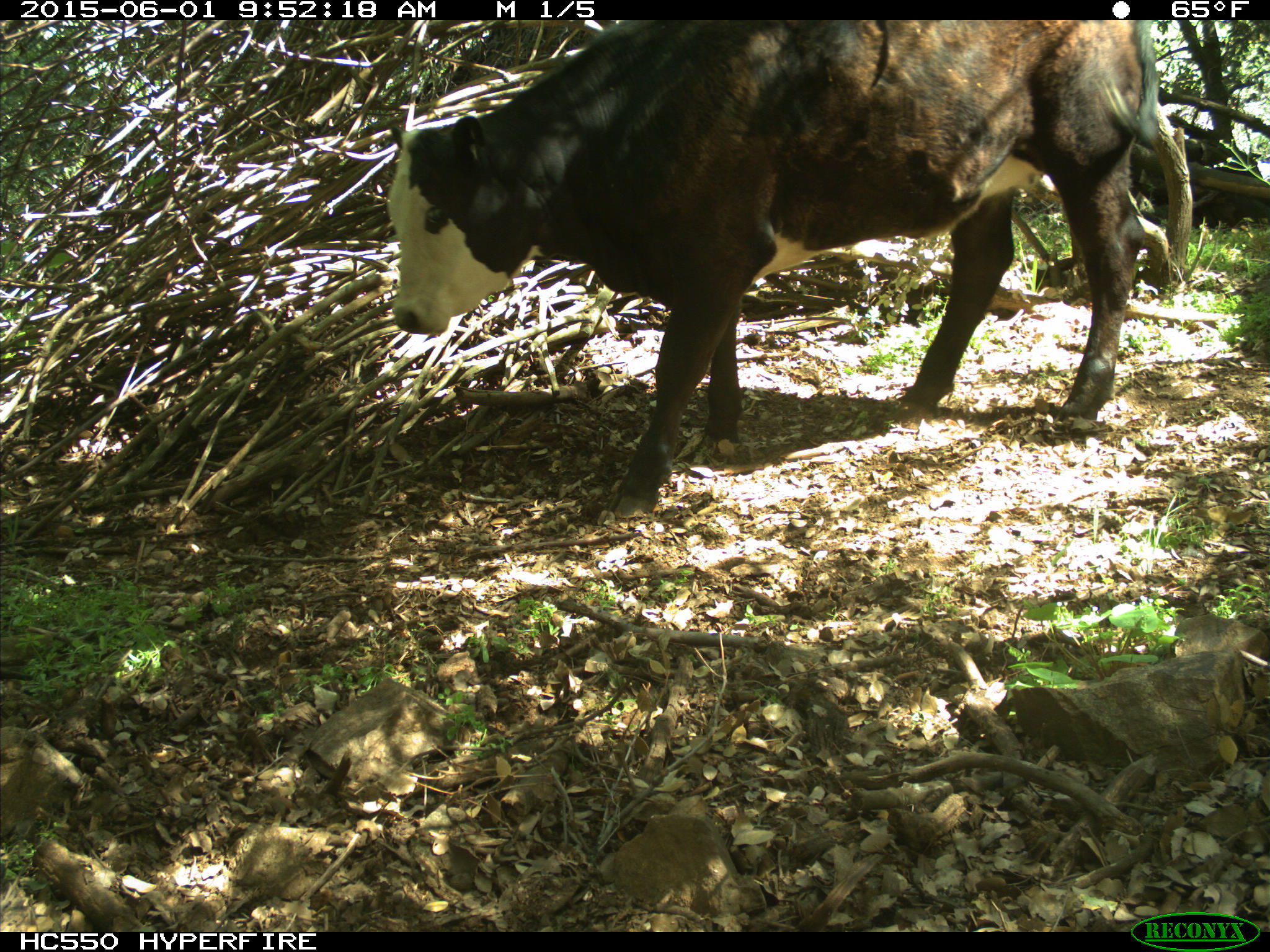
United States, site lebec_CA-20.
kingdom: Animalia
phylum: Chordata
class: Mammalia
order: Artiodactyla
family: Bovidae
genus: Bos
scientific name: Bos taurus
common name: domestic cow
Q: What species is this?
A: Bos taurus (domestic cow).